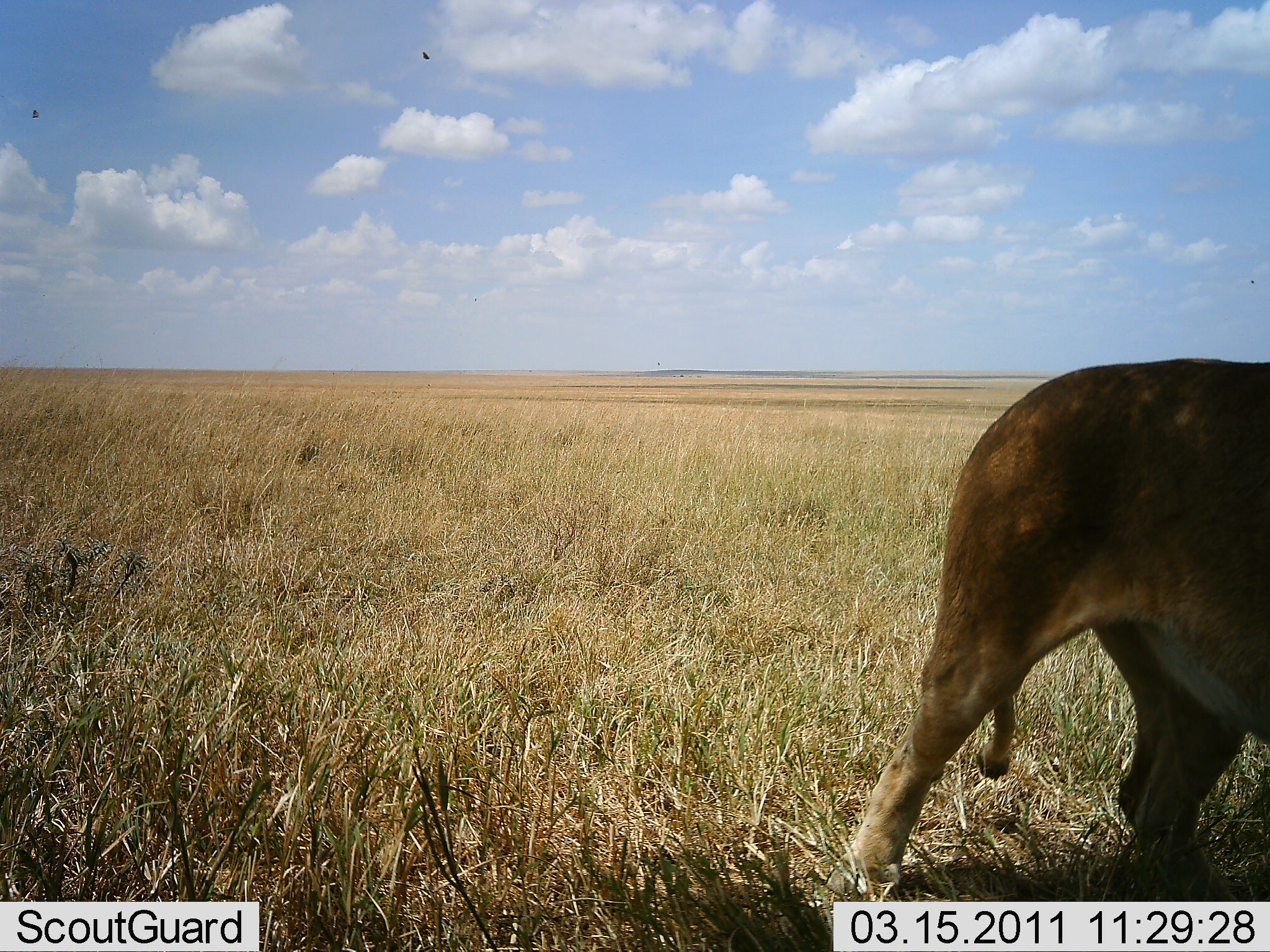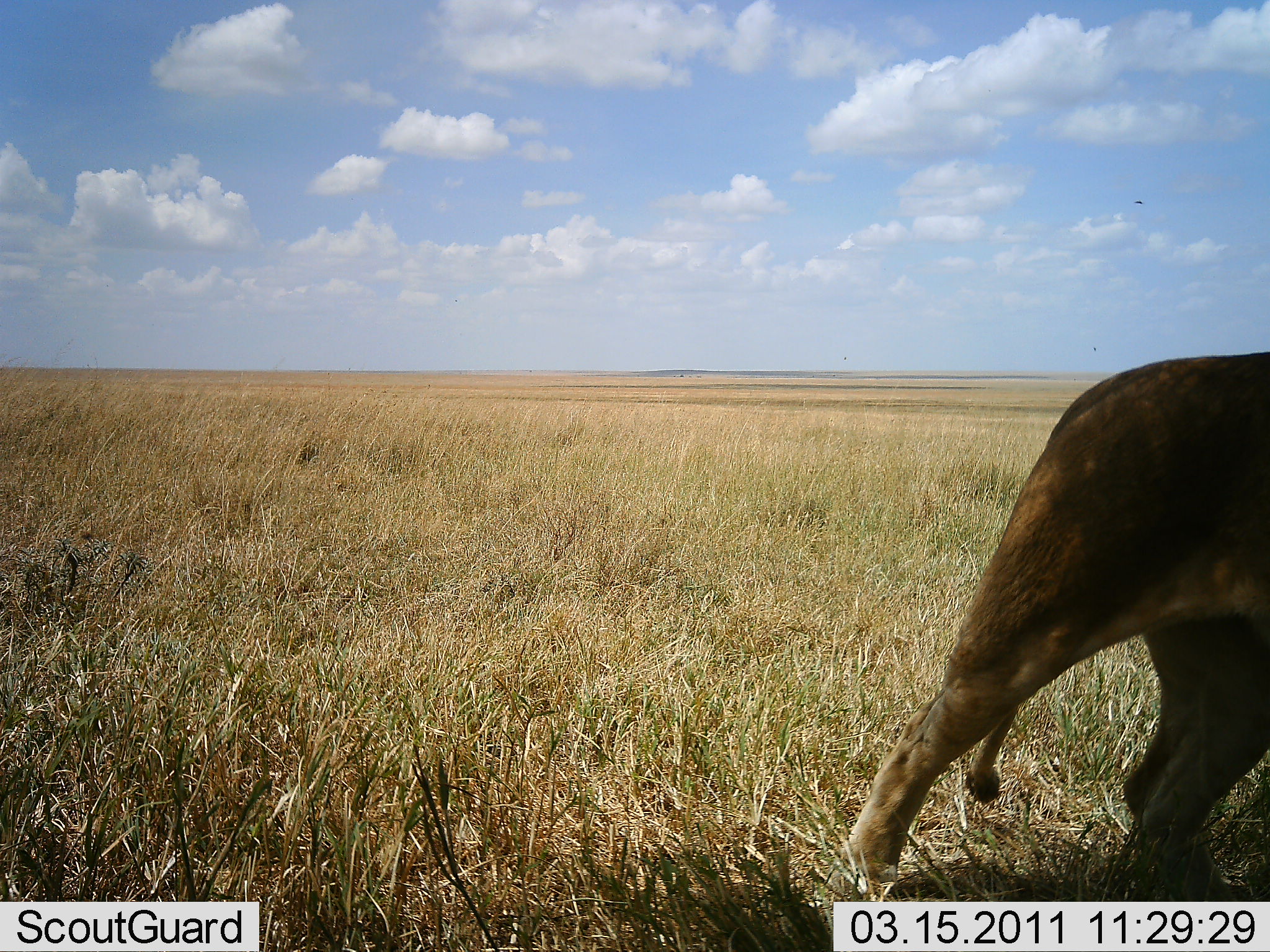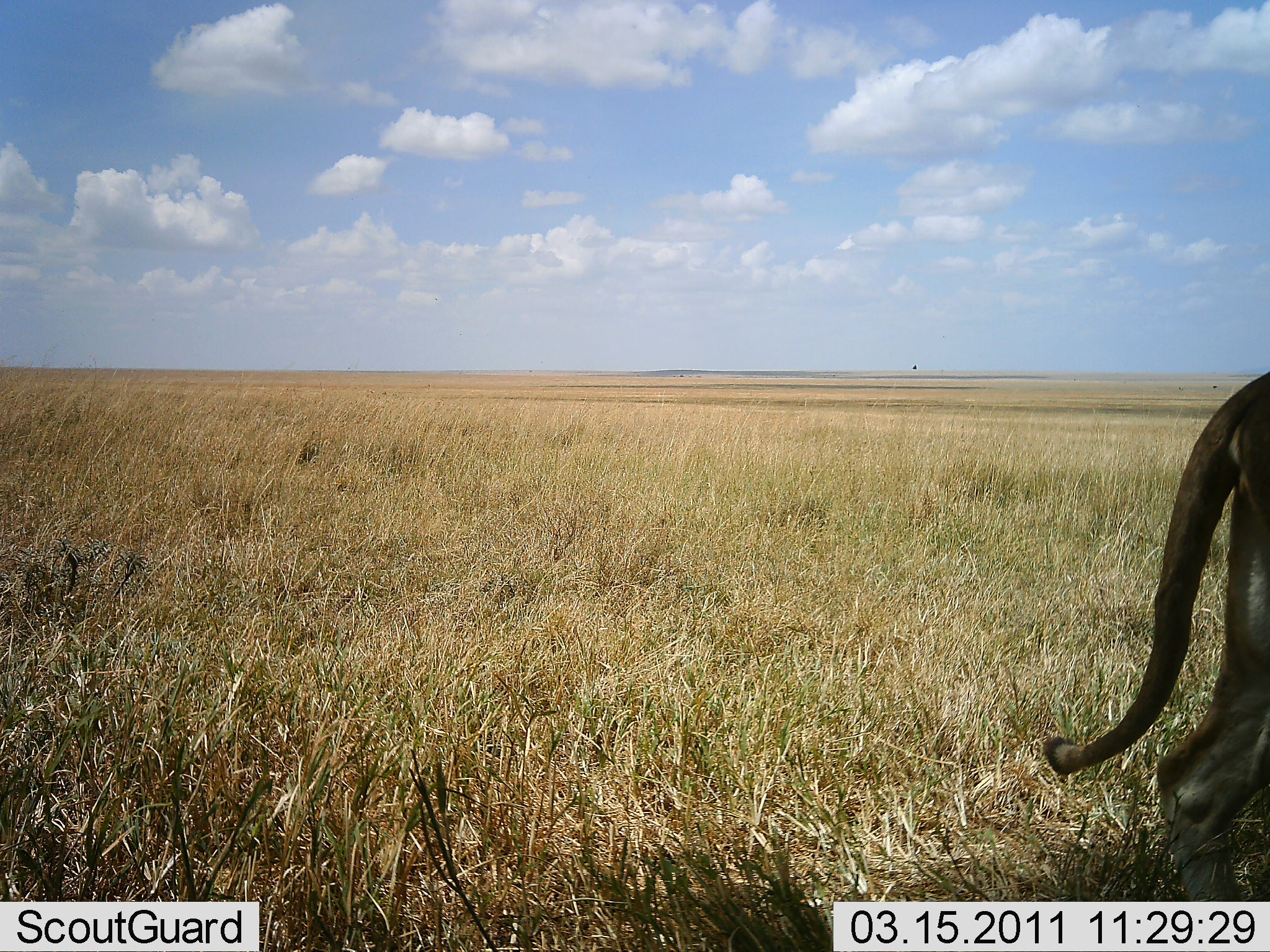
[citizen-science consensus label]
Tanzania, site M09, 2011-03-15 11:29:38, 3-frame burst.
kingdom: Animalia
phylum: Chordata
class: Mammalia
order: Carnivora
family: Felidae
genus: Panthera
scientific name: Panthera leo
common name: lion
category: lionfemale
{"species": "lionfemale (lion) (Panthera leo)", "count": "1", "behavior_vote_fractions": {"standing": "10%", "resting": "0%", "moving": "90%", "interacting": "0%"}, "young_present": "0%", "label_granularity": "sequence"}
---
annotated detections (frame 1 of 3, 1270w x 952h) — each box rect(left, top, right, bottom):
animal: rect(867, 358, 1269, 798)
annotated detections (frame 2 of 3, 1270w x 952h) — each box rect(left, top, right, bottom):
animal: rect(843, 351, 1269, 901)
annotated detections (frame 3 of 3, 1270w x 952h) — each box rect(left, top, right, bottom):
animal: rect(1044, 373, 1269, 757)